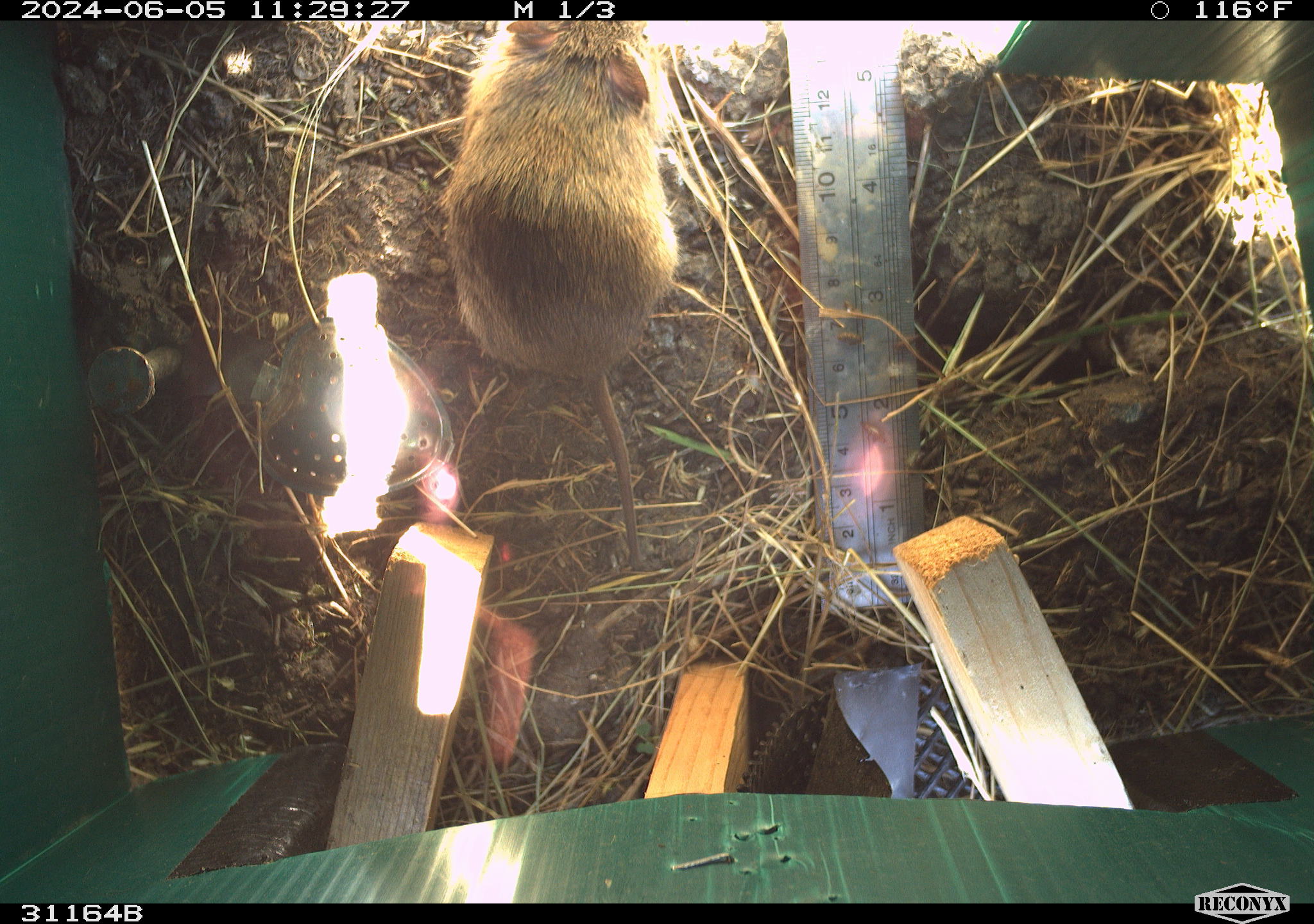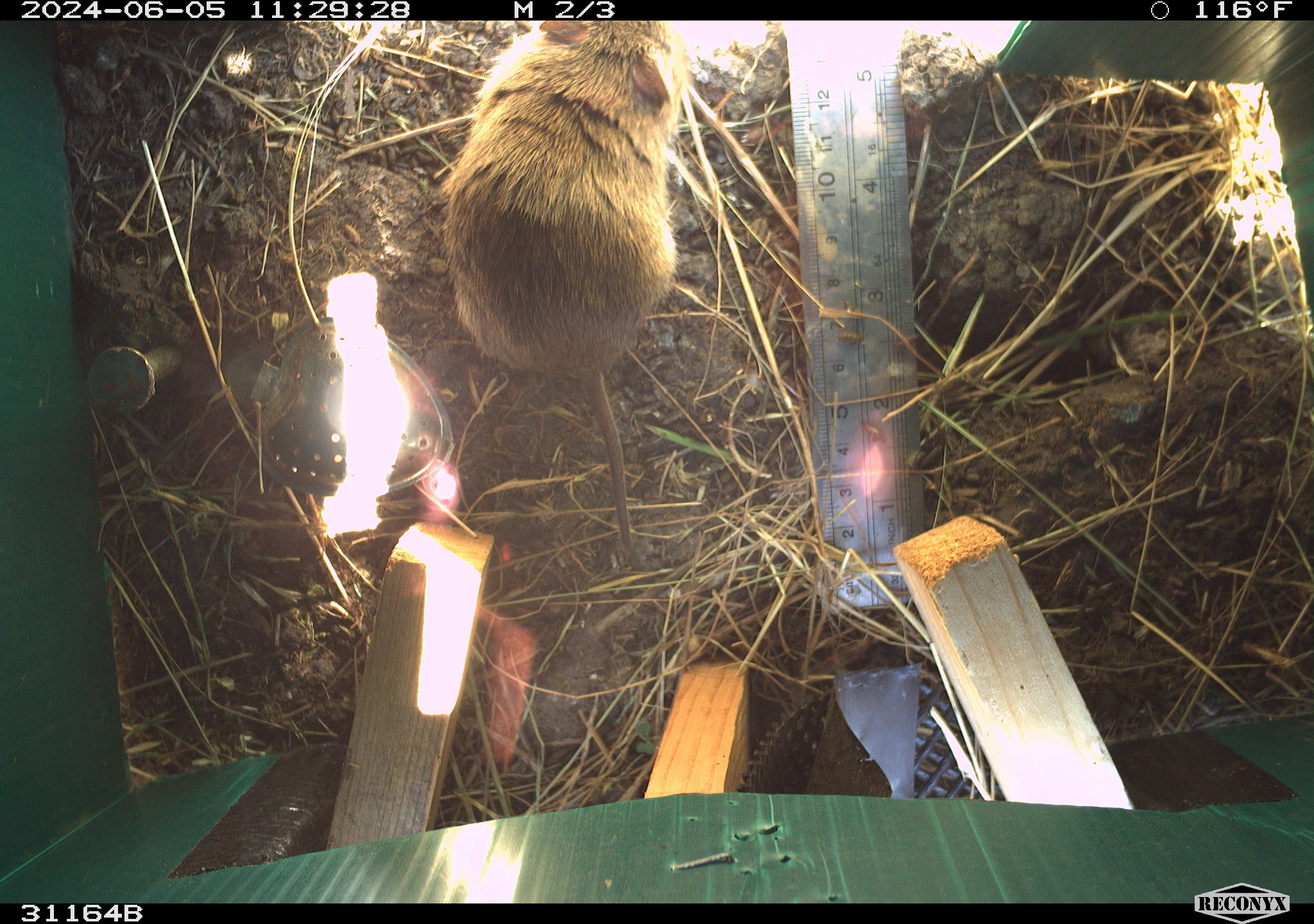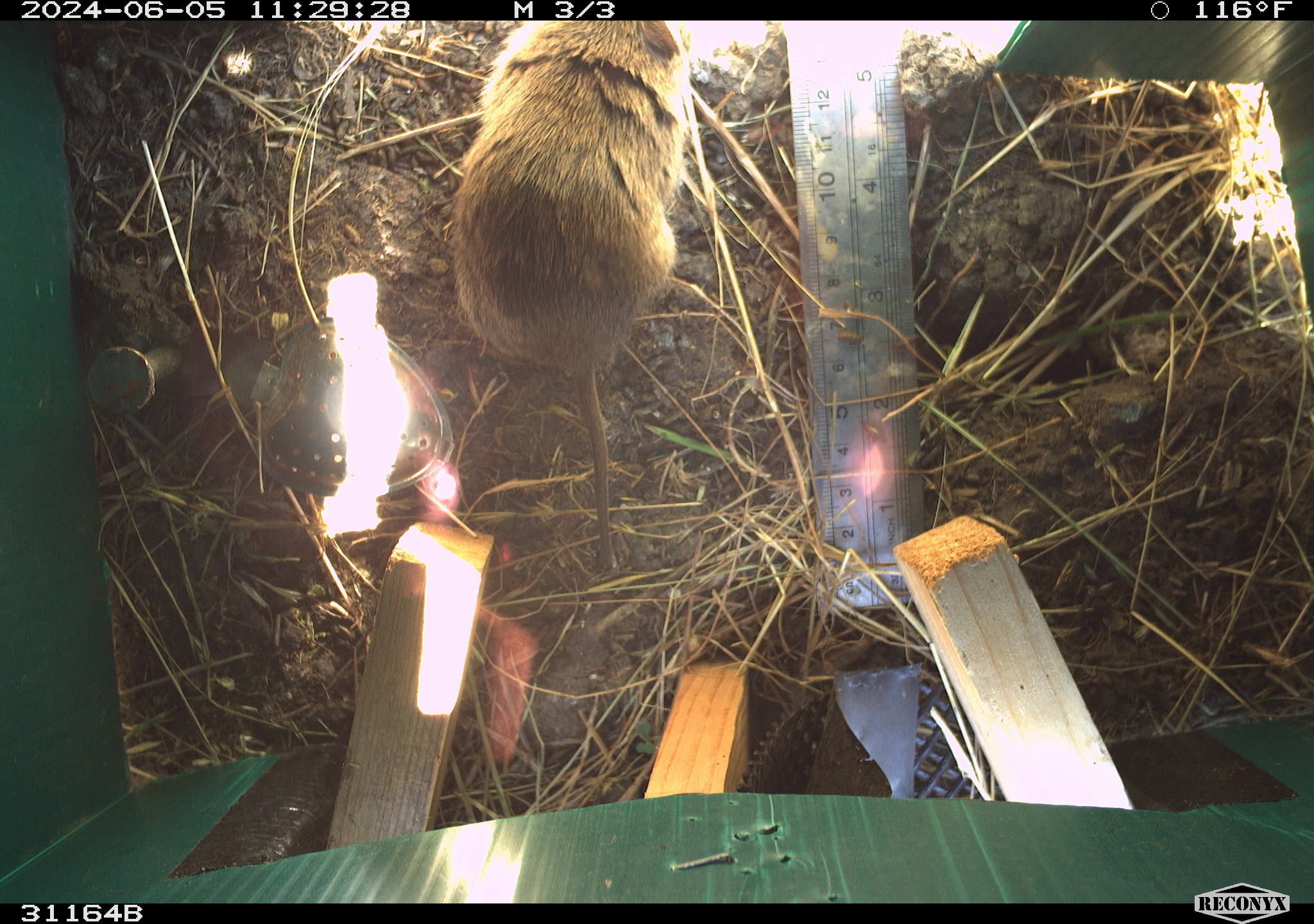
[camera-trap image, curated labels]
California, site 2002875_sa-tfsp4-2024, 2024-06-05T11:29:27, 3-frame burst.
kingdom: Animalia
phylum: Chordata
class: Mammalia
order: Rodentia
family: Cricetidae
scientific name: Arvicolinae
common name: voles, lemmings, and muskrats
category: arvicolinae subfamily